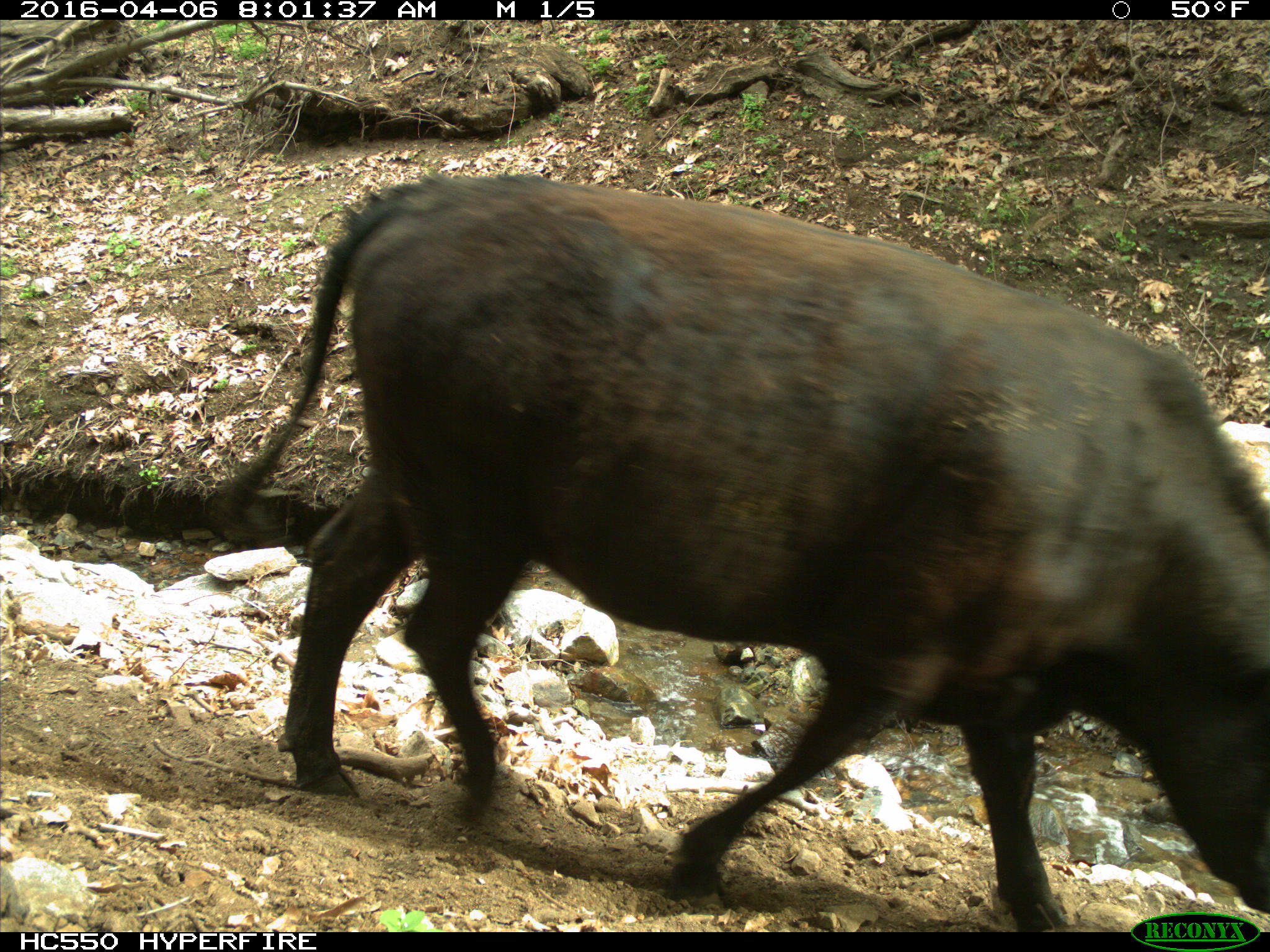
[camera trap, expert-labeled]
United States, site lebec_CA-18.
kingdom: Animalia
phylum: Chordata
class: Mammalia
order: Artiodactyla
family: Bovidae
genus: Bos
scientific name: Bos taurus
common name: domestic cow